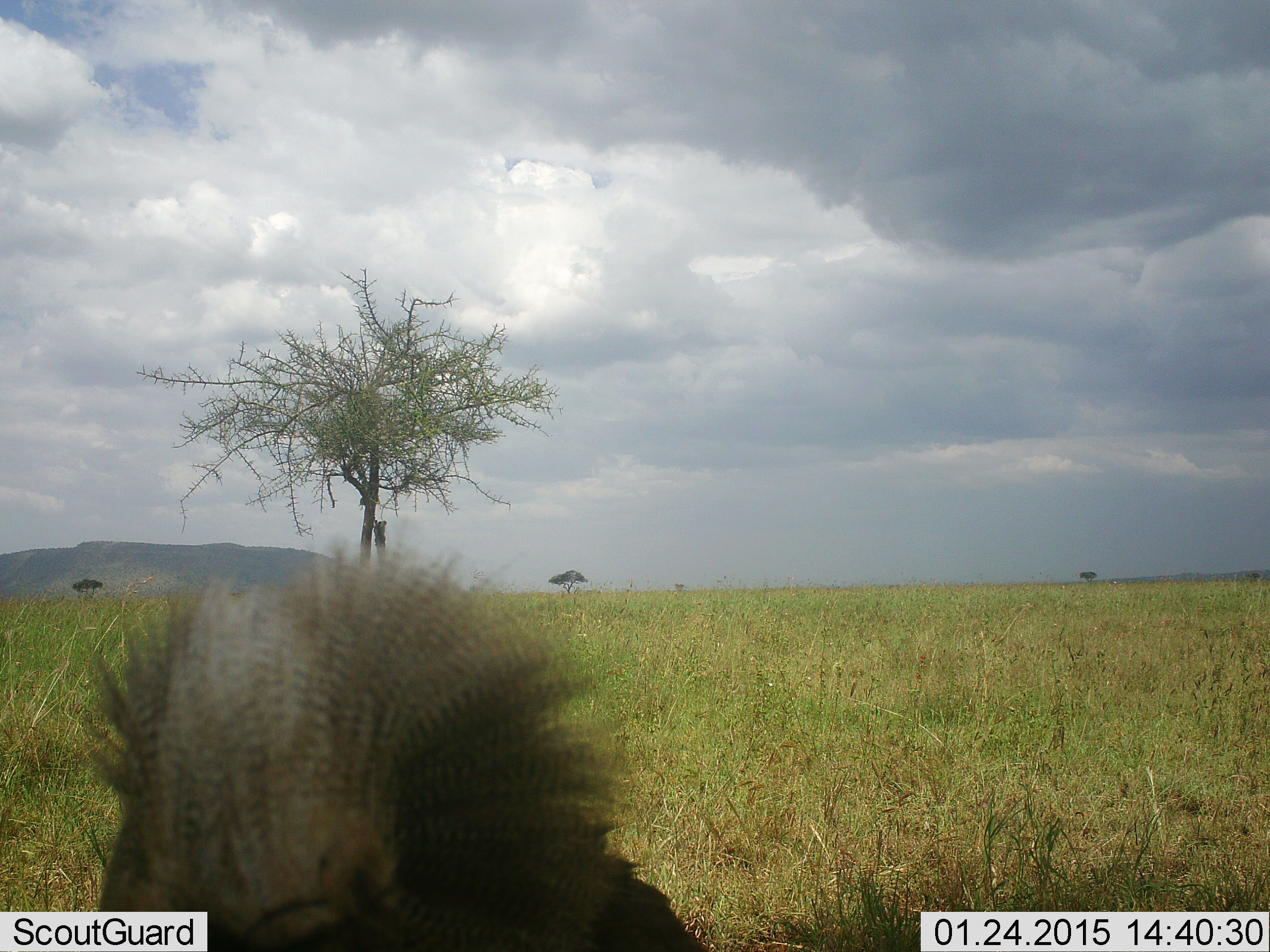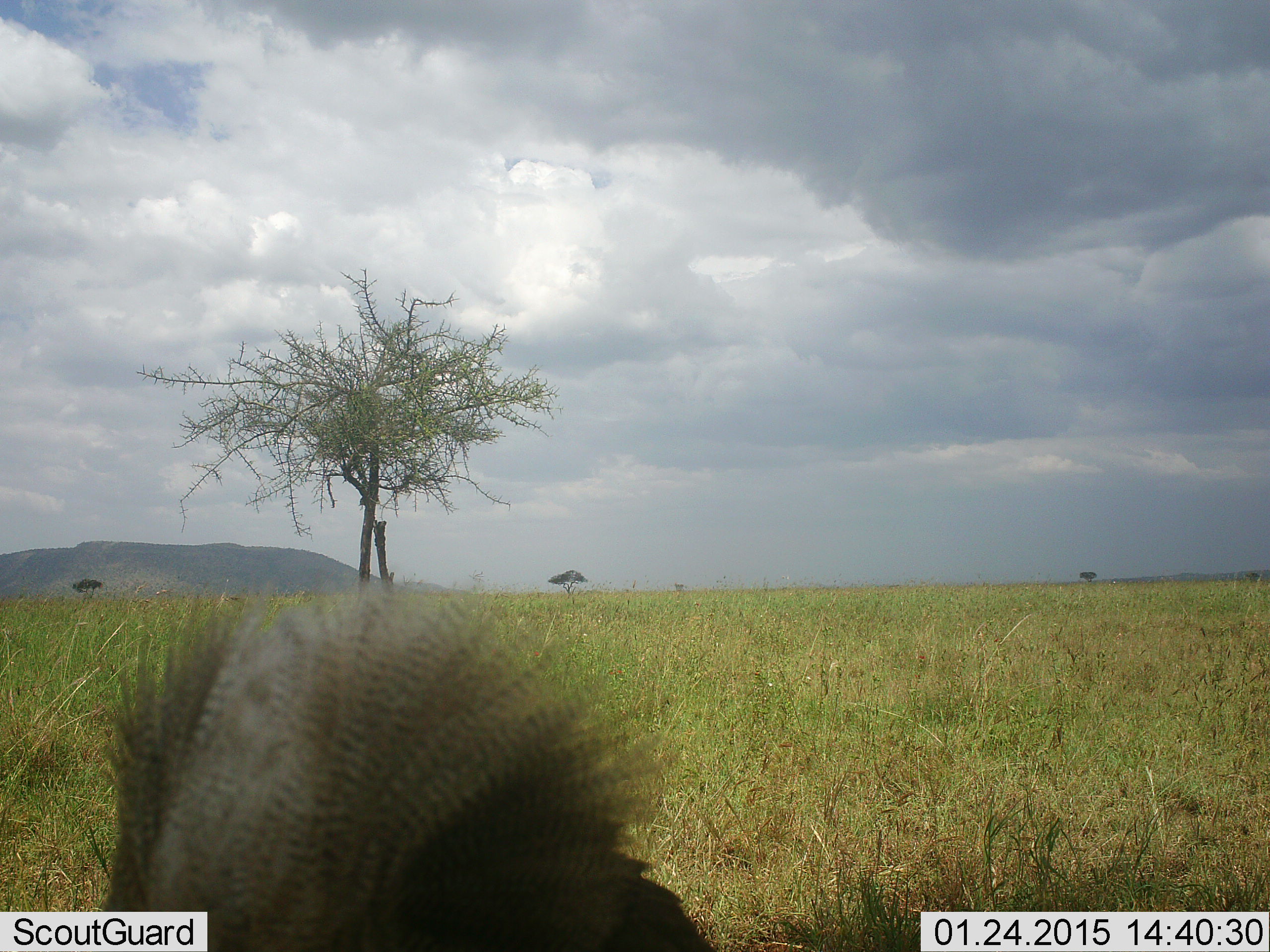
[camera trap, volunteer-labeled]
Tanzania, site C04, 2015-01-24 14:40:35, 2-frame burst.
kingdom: Animalia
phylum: Chordata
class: Mammalia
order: Rodentia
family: Hystricidae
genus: Hystrix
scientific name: Hystrix cristata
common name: crested porcupine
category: porcupine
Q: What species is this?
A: Porcupine (crested porcupine) (Hystrix cristata).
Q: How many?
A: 1.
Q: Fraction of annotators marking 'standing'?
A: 29%.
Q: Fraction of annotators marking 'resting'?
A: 0%.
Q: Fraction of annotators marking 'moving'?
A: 71%.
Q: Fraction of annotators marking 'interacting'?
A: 0%.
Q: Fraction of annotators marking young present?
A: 0%.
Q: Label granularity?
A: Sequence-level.